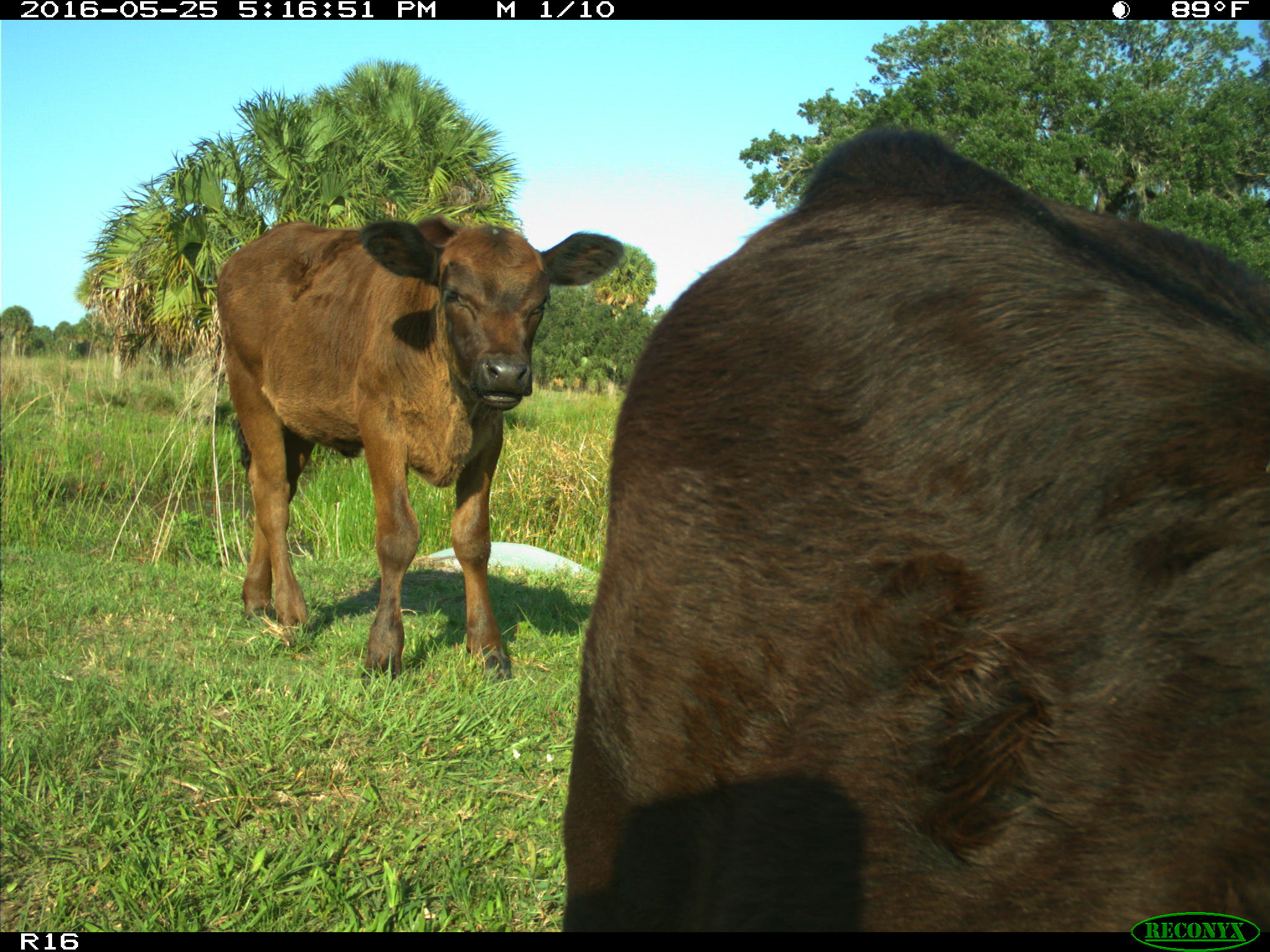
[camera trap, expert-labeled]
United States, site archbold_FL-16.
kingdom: Animalia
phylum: Chordata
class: Mammalia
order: Artiodactyla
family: Bovidae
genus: Bos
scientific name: Bos taurus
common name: domestic cow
Bos taurus (domestic cow).